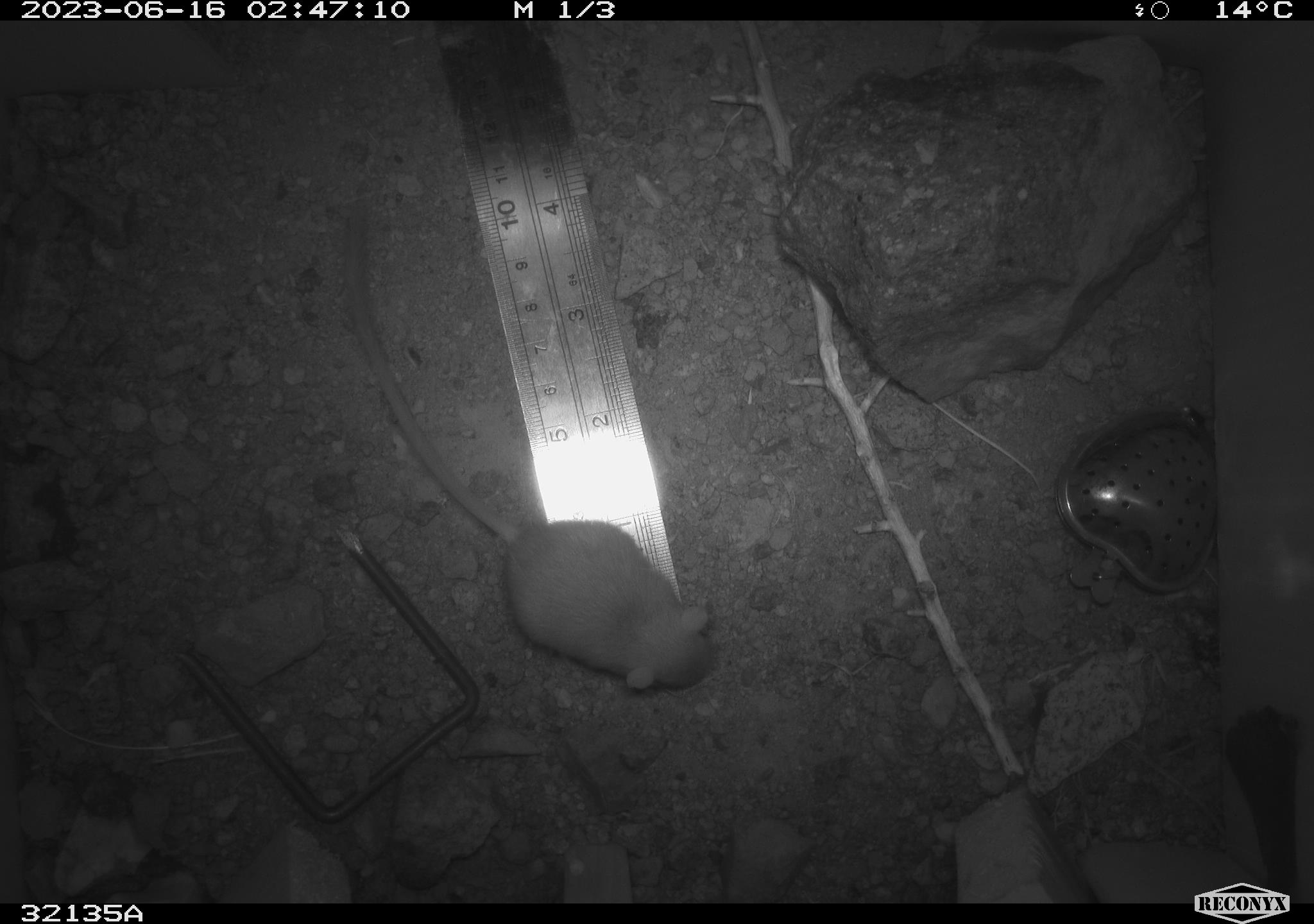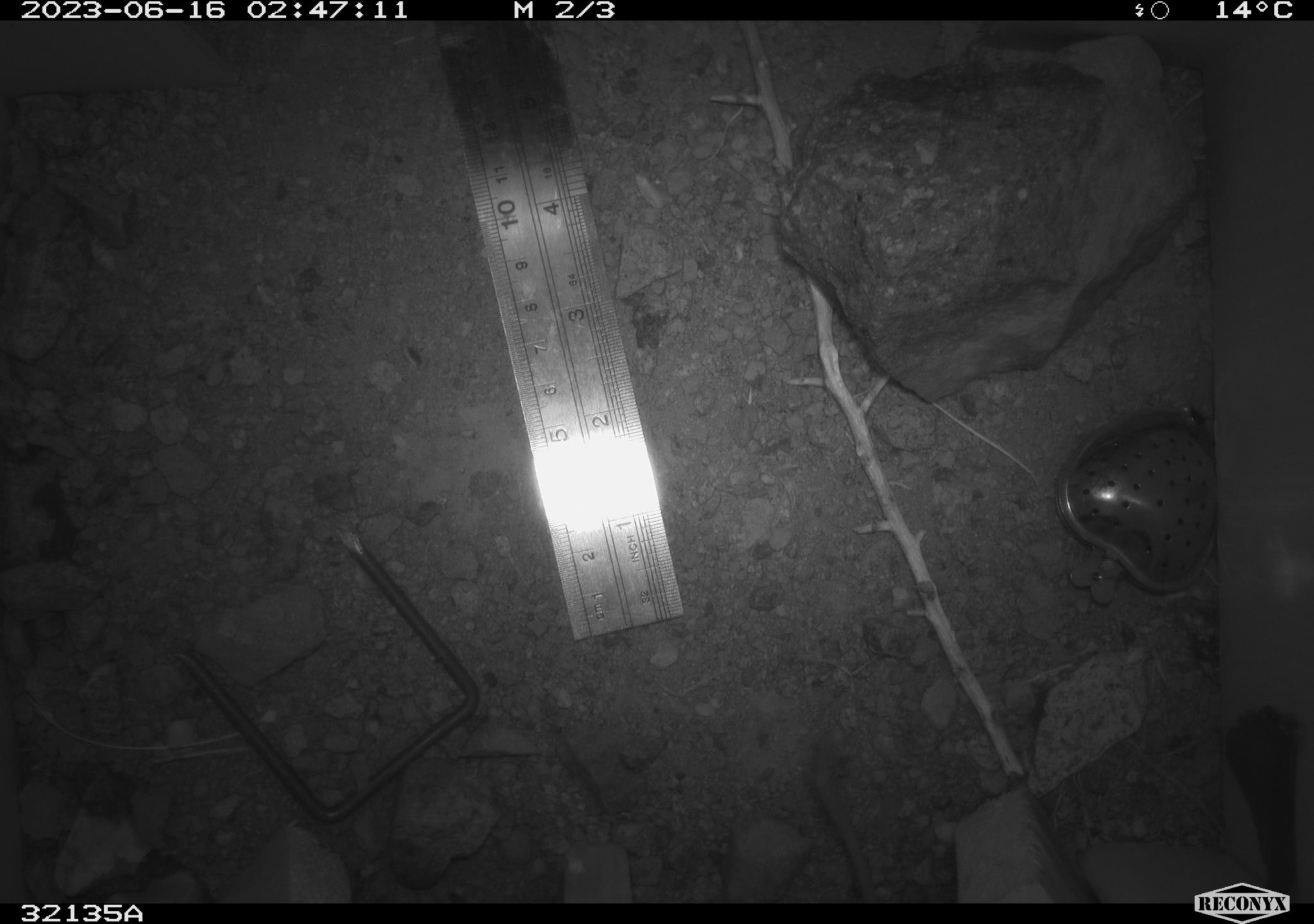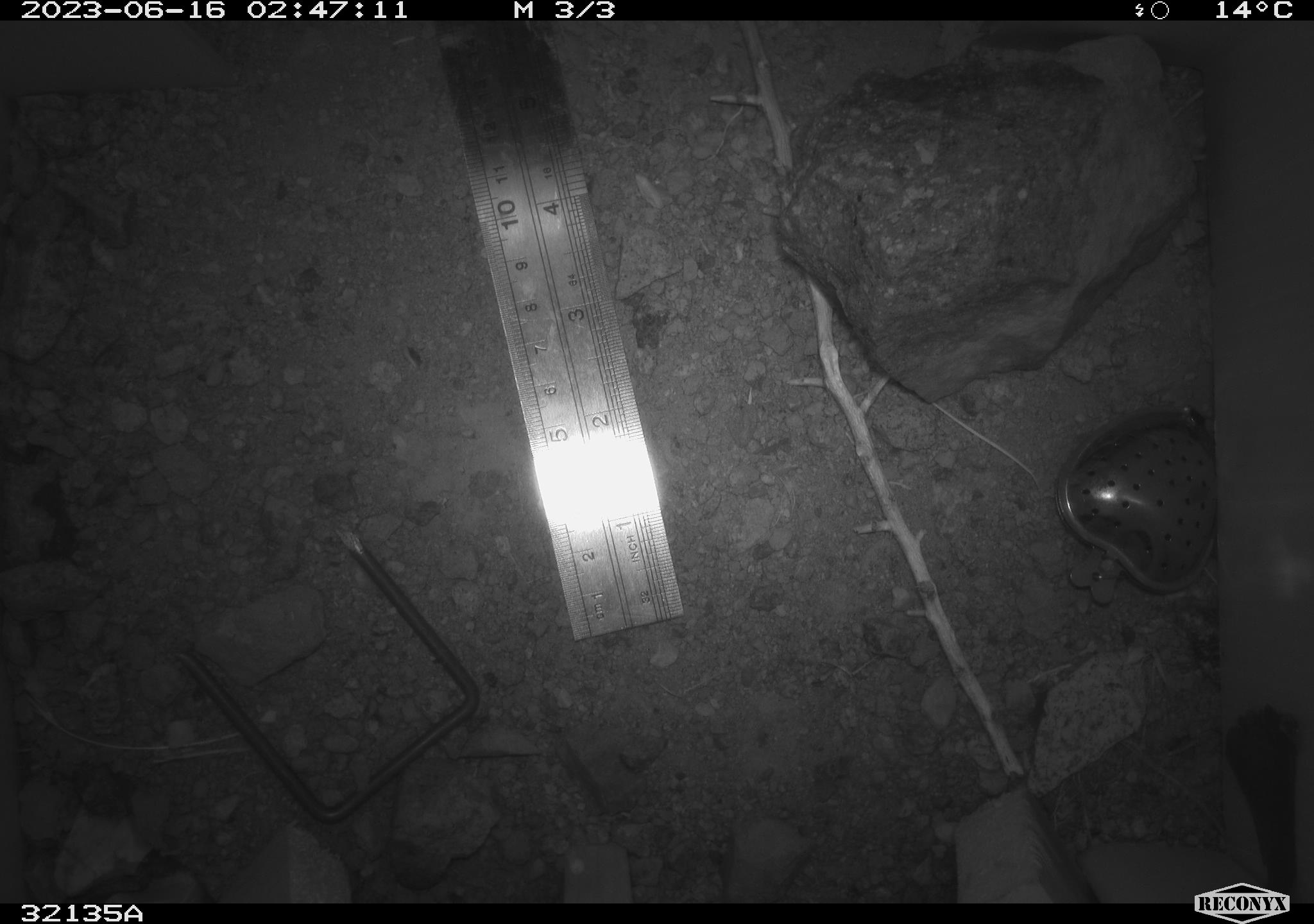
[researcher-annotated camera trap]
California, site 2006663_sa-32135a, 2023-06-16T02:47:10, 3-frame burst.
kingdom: Animalia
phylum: Chordata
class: Mammalia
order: Rodentia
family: Heteromyidae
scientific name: Heteromyidae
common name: kangaroo rats and pocket mice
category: heteromyidae family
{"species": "heteromyidae family (kangaroo rats and pocket mice) (Heteromyidae)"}